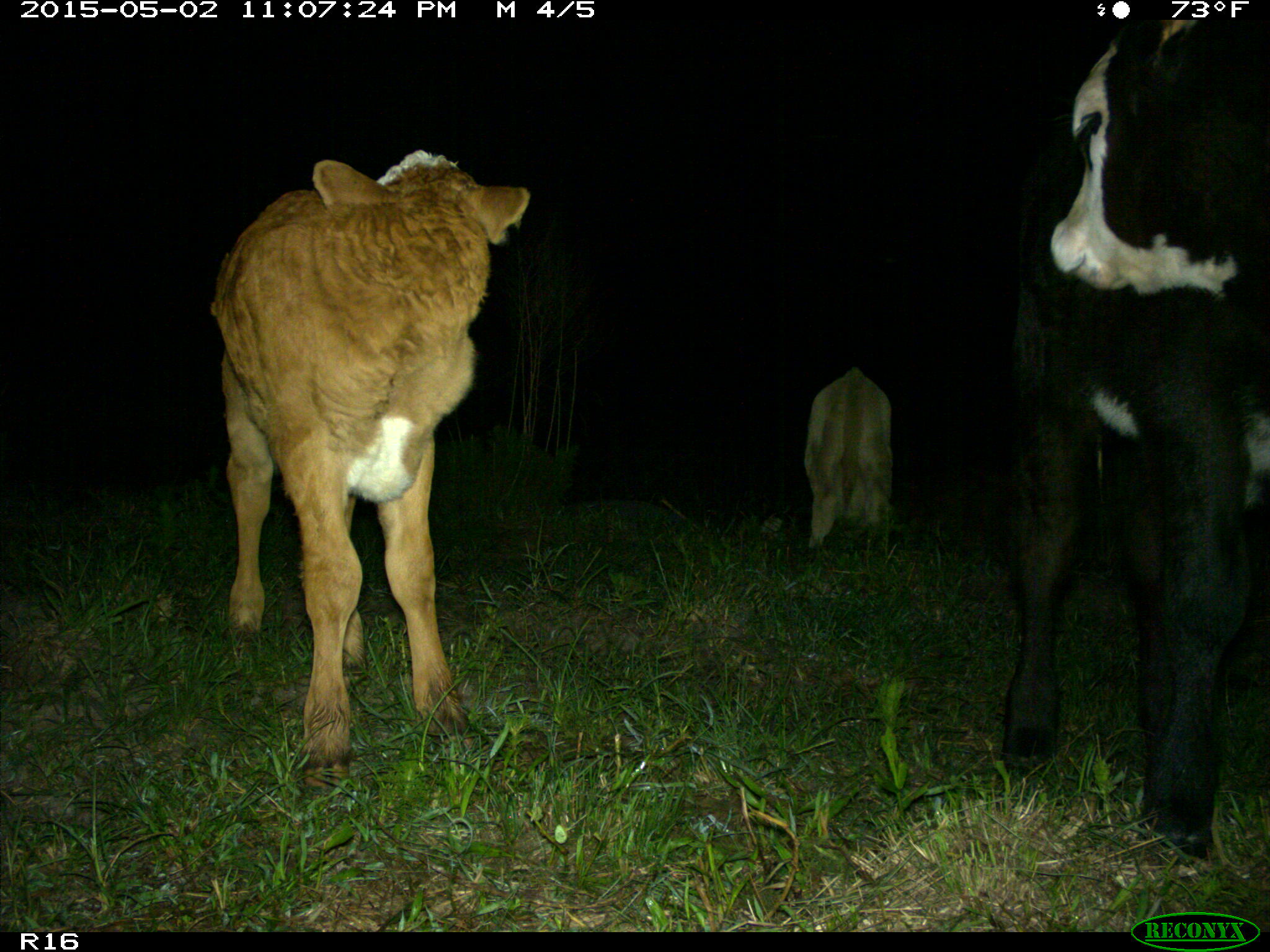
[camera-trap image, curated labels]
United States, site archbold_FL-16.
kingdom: Animalia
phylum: Chordata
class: Mammalia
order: Artiodactyla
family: Bovidae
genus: Bos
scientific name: Bos taurus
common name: domestic cow